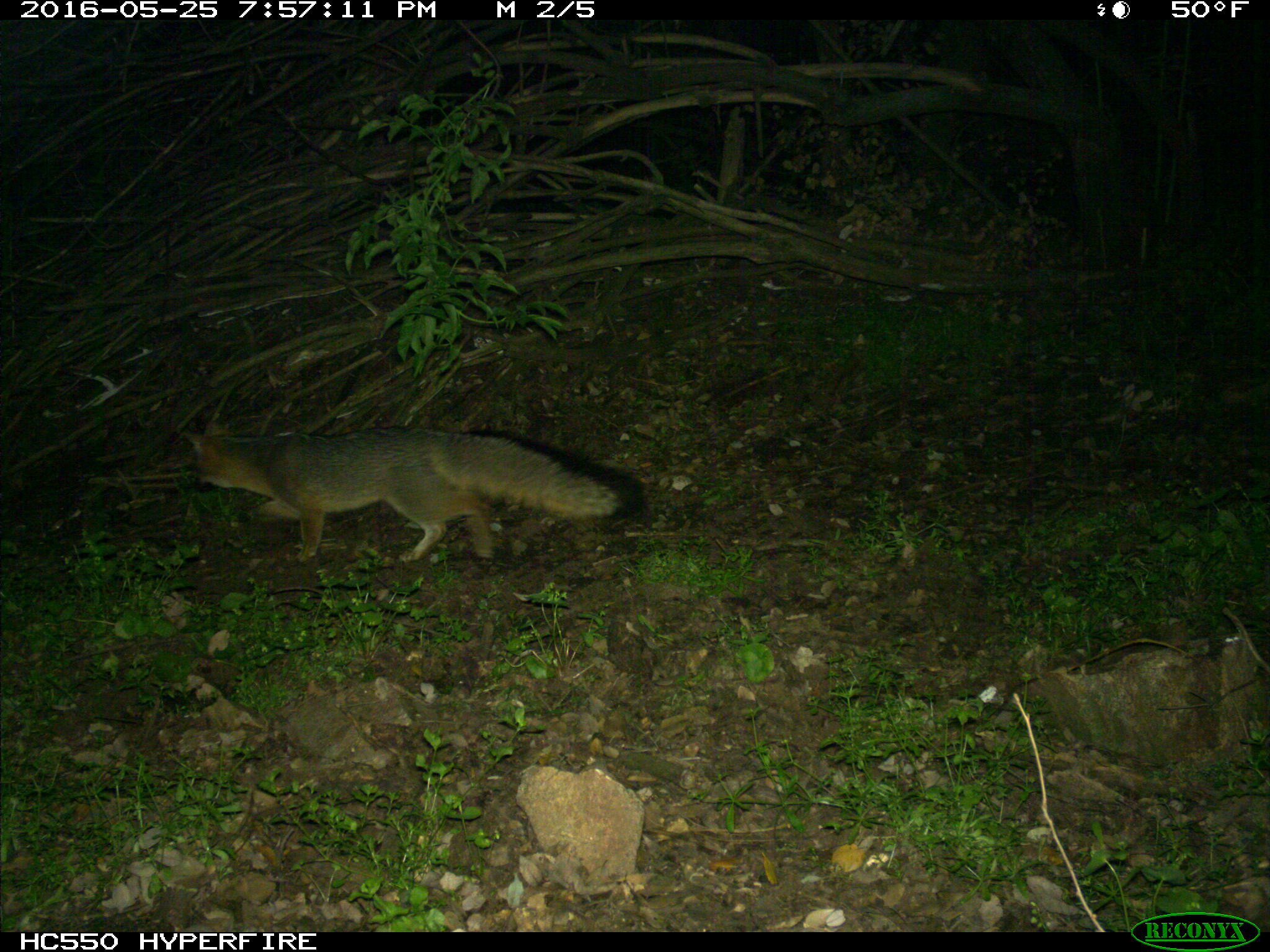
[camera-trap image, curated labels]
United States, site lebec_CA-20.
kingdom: Animalia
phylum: Chordata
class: Mammalia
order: Carnivora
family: Canidae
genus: Urocyon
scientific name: Urocyon cinereoargenteus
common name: gray fox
Urocyon cinereoargenteus (gray fox).